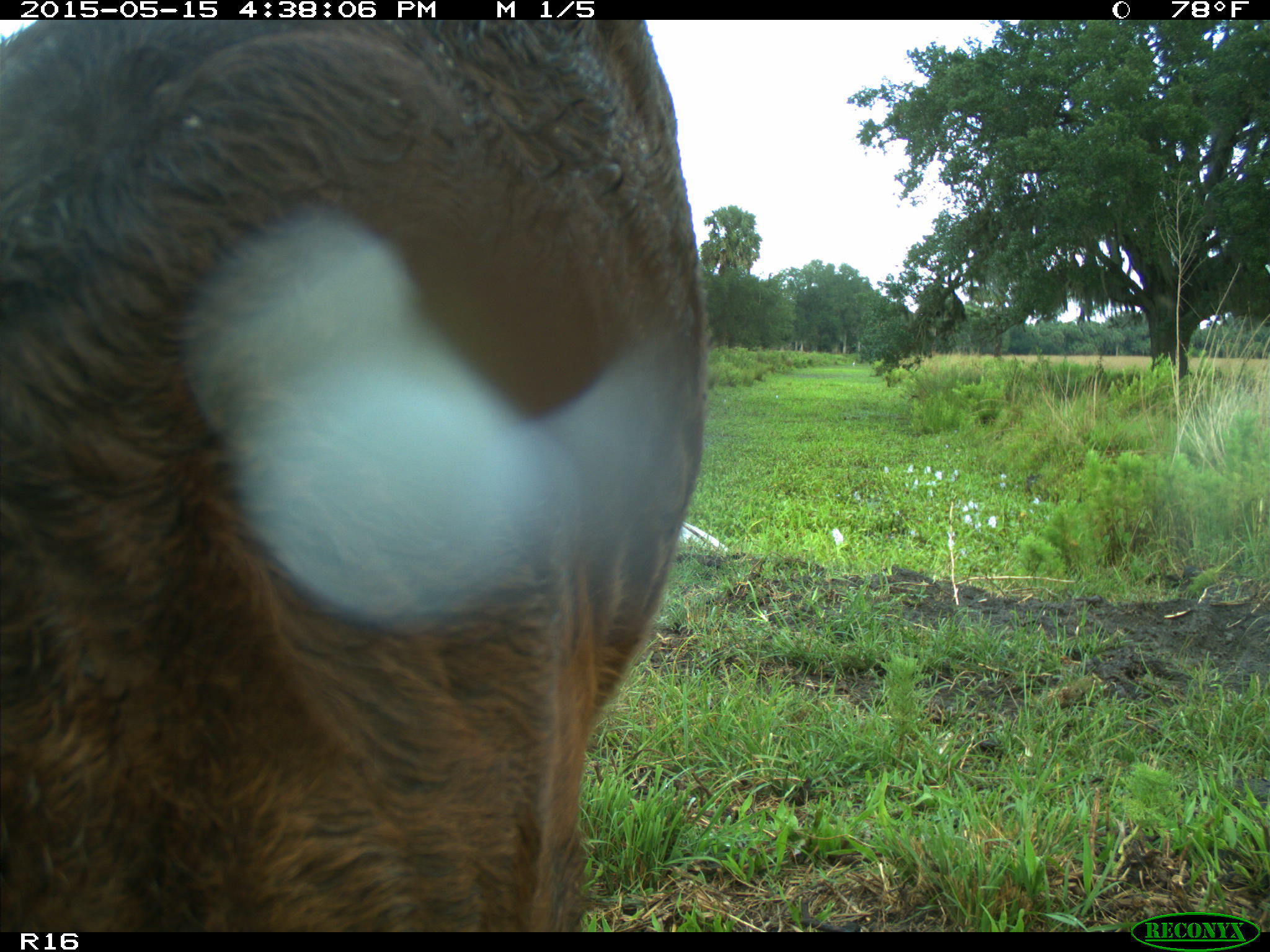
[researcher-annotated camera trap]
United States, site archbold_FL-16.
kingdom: Animalia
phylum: Chordata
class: Mammalia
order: Artiodactyla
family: Bovidae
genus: Bos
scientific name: Bos taurus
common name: domestic cow